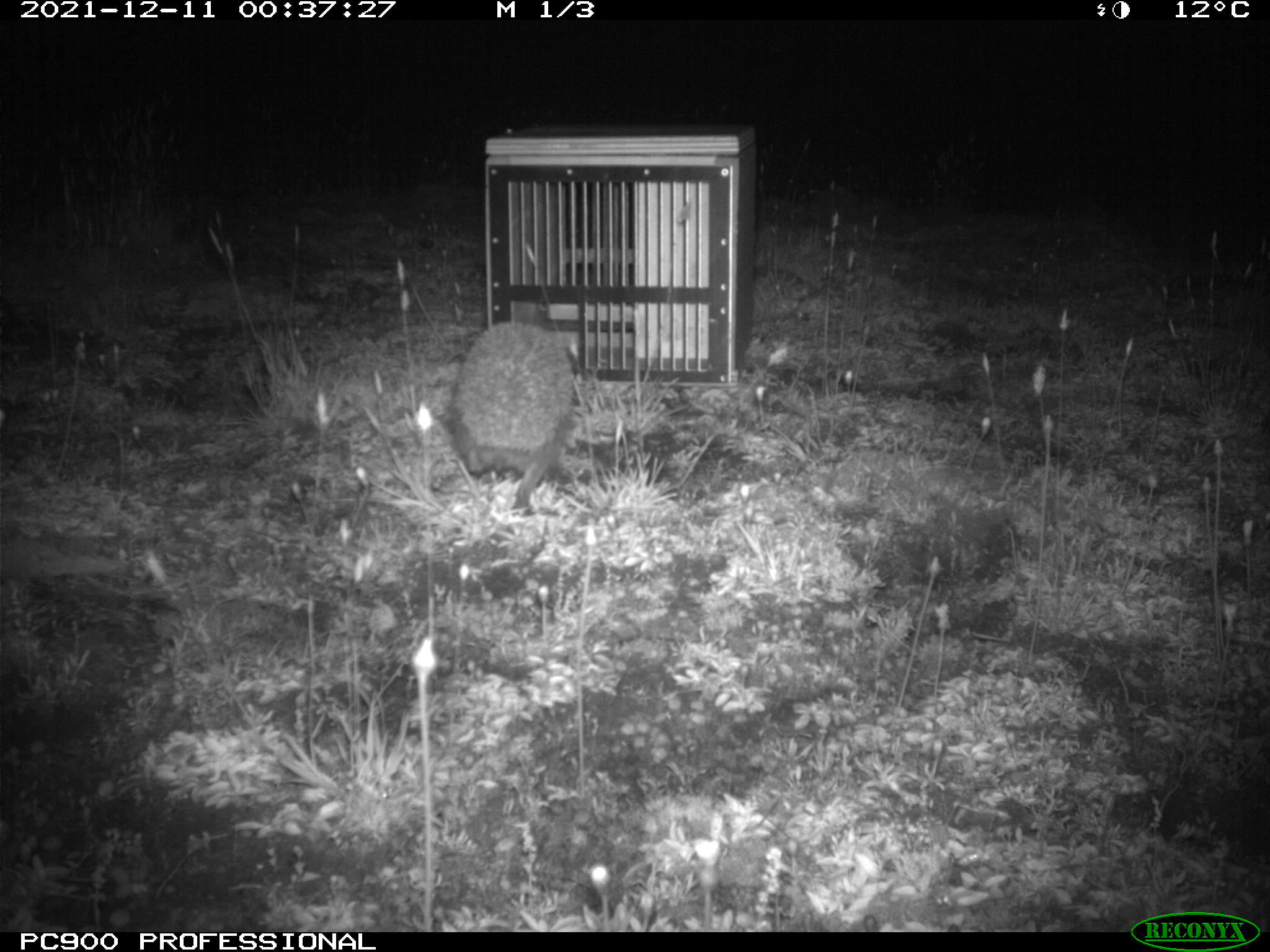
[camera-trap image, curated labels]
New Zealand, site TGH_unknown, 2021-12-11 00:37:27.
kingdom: Animalia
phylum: Chordata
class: Mammalia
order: Eulipotyphla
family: Erinaceidae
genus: Erinaceus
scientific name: Erinaceus europaeus europaeus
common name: european hedgehog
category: hedgehog